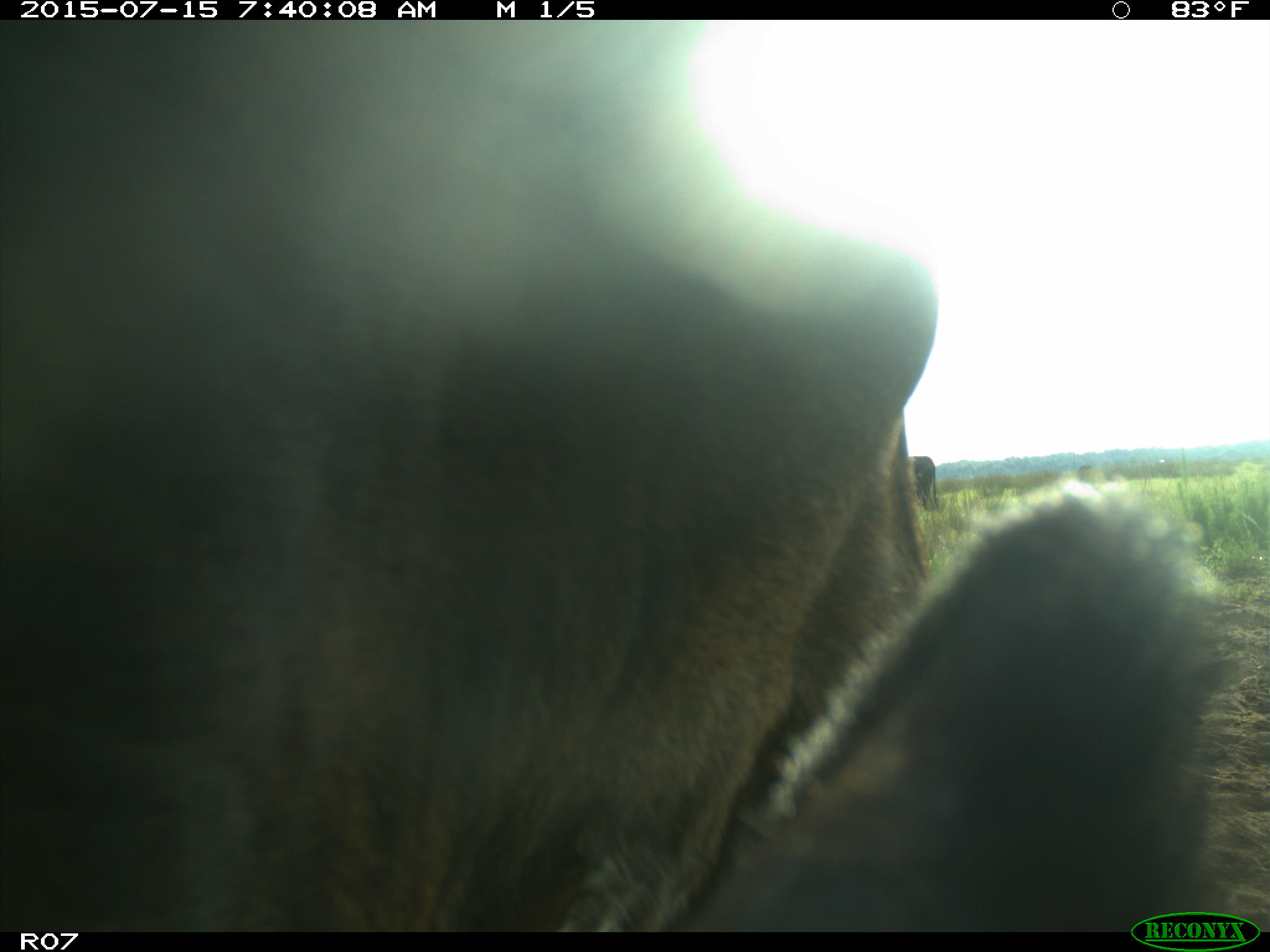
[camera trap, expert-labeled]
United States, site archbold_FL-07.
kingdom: Animalia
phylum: Chordata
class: Mammalia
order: Artiodactyla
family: Bovidae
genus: Bos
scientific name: Bos taurus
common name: domestic cow